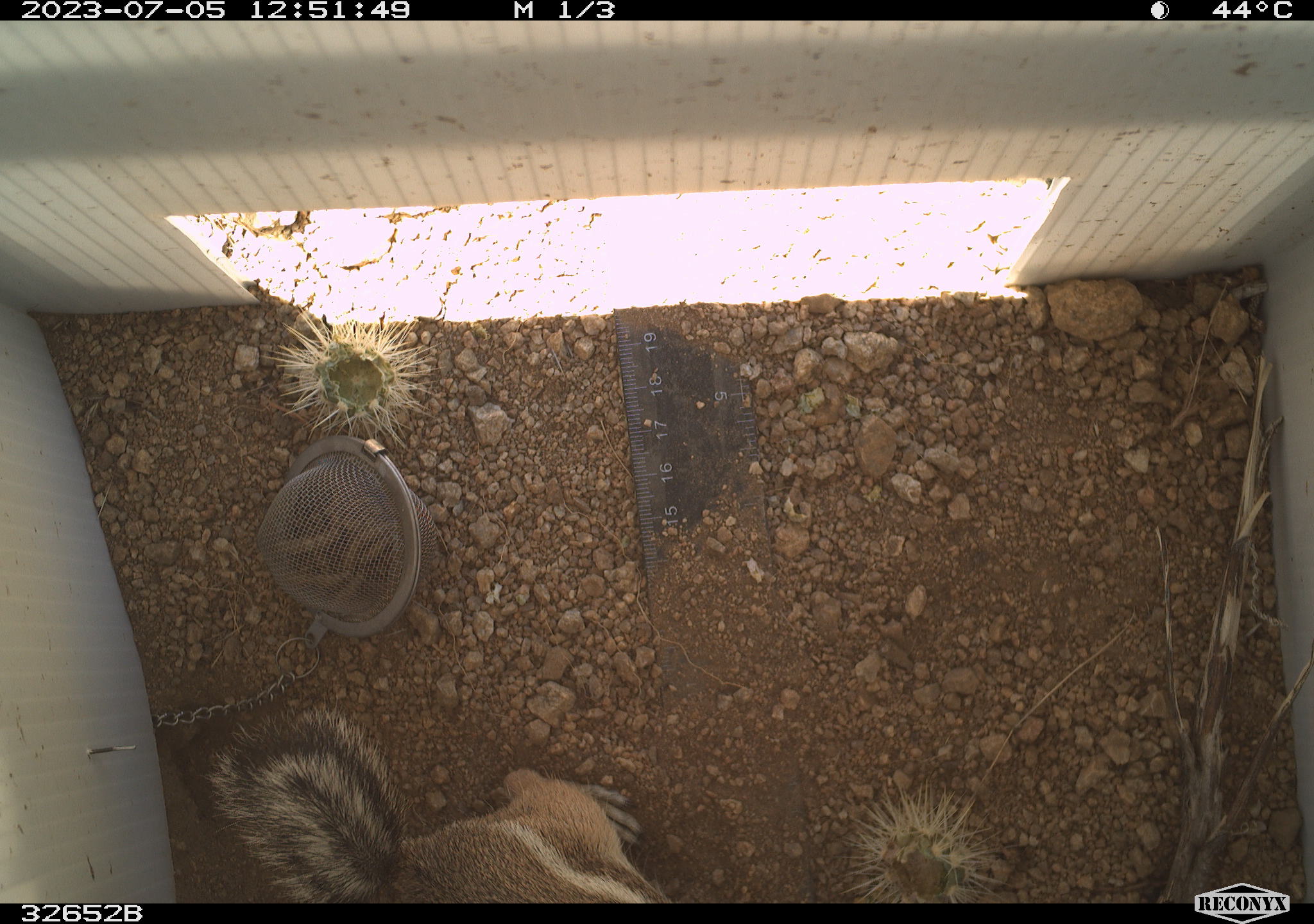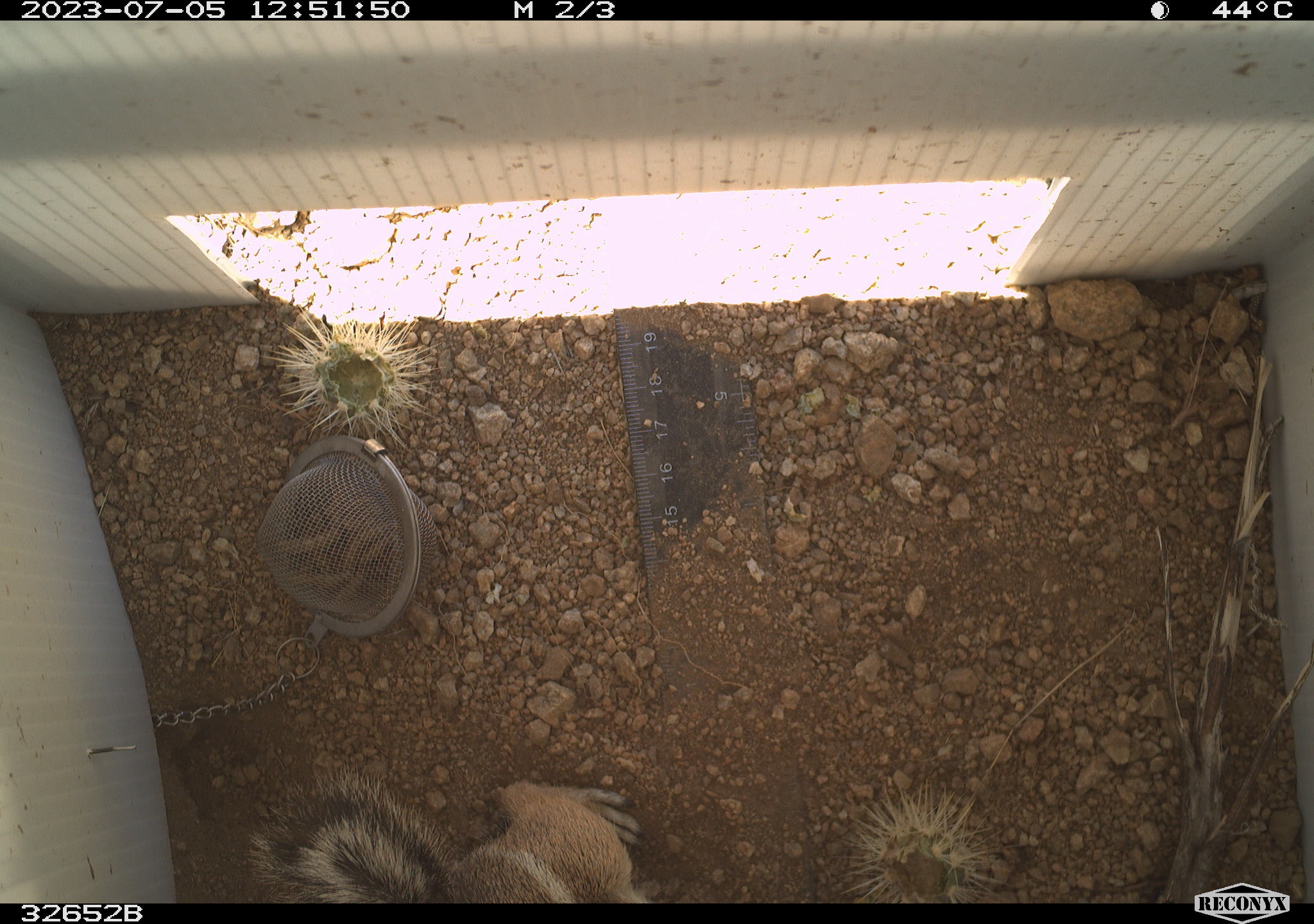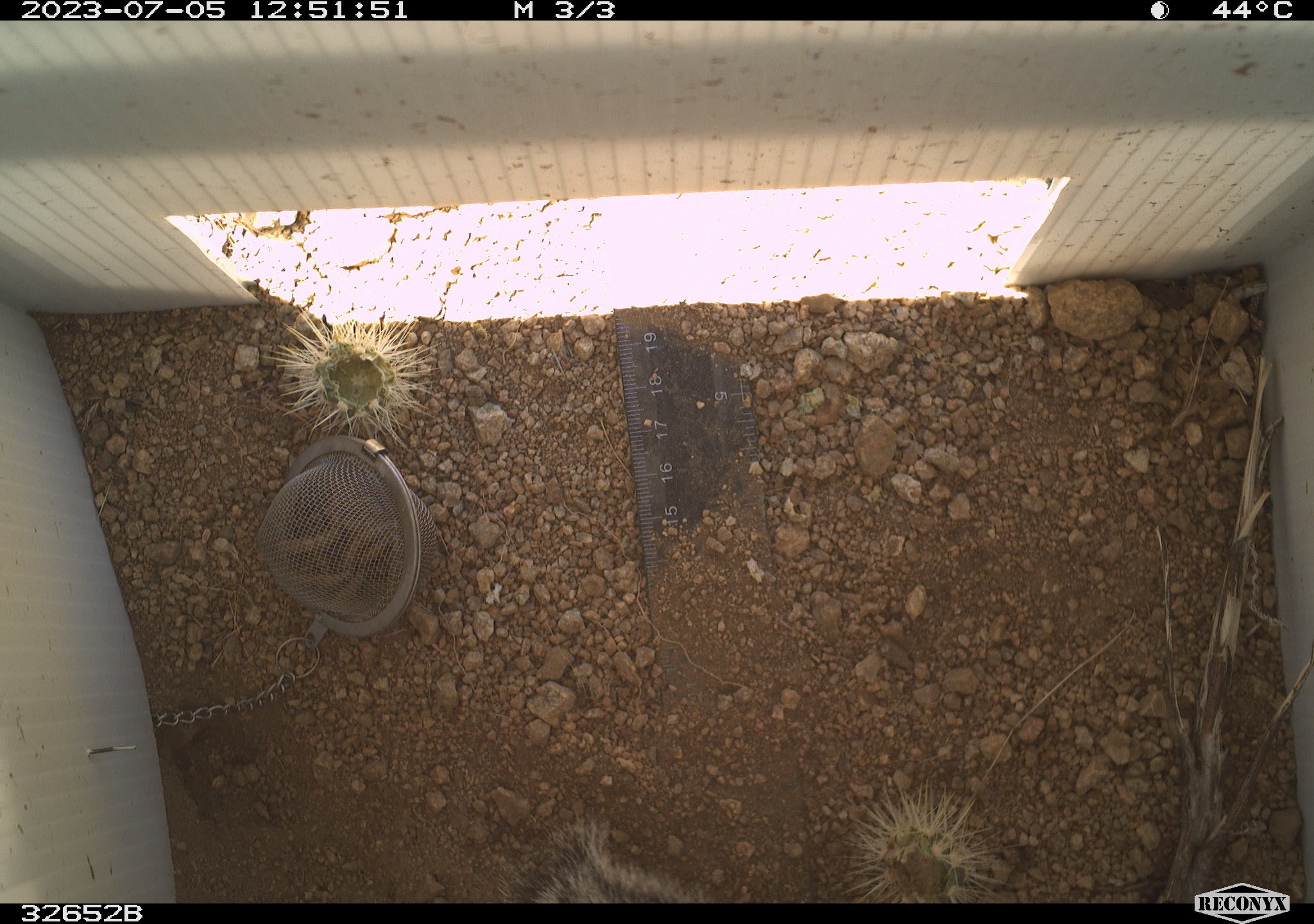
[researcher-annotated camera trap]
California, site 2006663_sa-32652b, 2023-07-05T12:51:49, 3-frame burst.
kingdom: Animalia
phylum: Chordata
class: Mammalia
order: Rodentia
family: Sciuridae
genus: Ammospermophilus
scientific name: Ammospermophilus leucurus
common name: white-tailed antelope squirrel